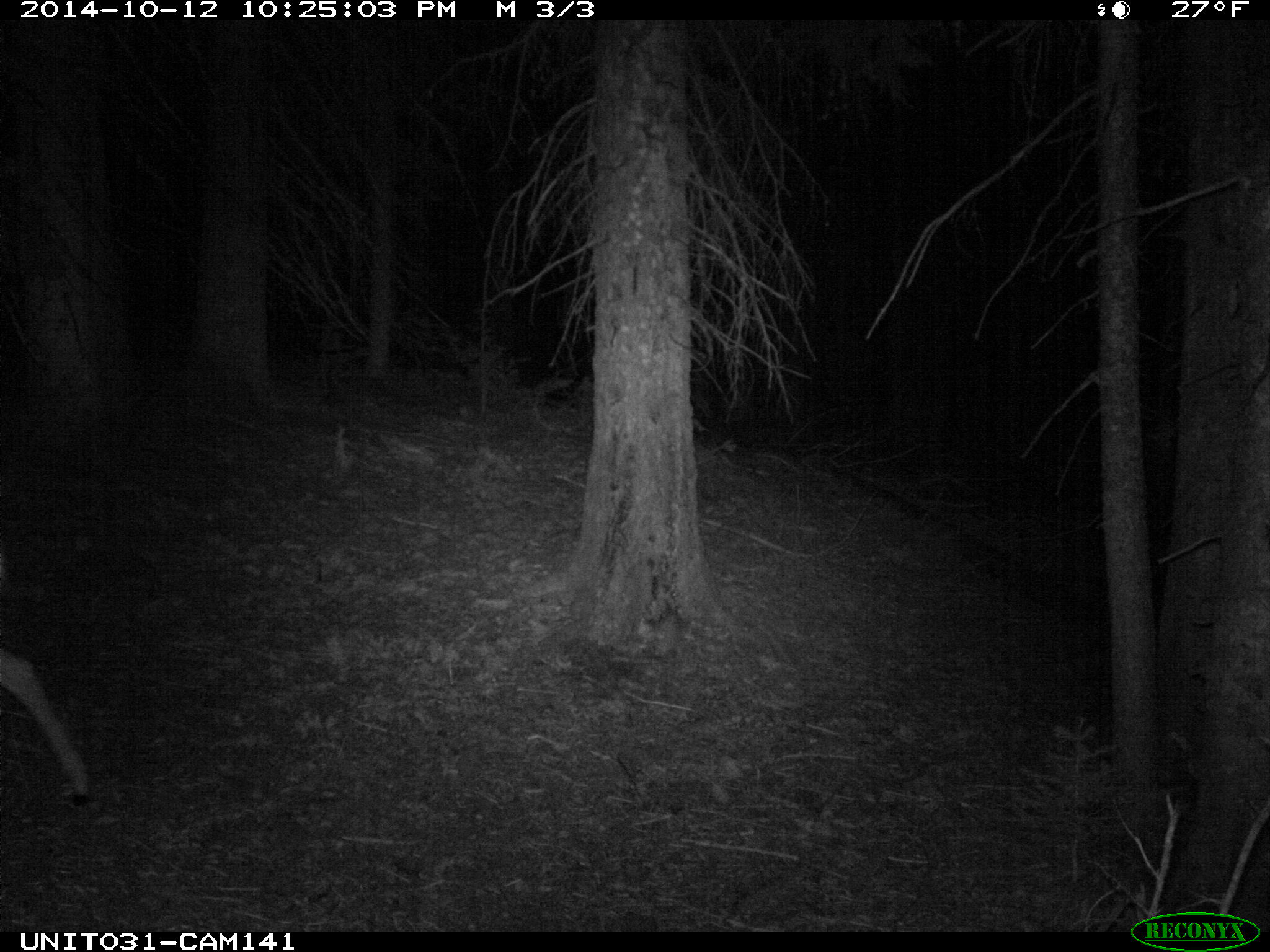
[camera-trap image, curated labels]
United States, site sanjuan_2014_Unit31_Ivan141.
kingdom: Animalia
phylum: Chordata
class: Mammalia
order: Artiodactyla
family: Cervidae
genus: Odocoileus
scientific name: Odocoileus hemionus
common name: mule deer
Odocoileus hemionus (mule deer).